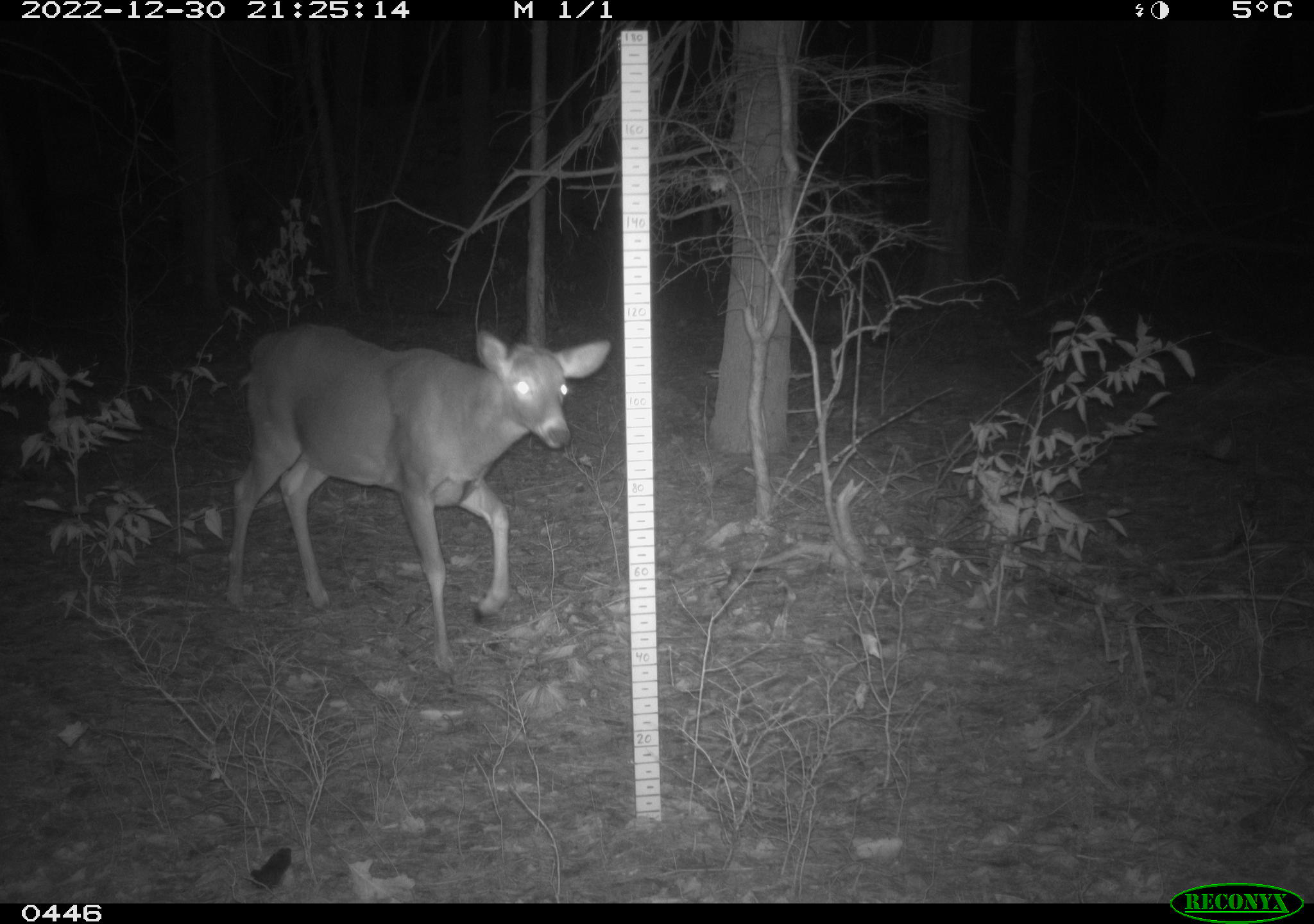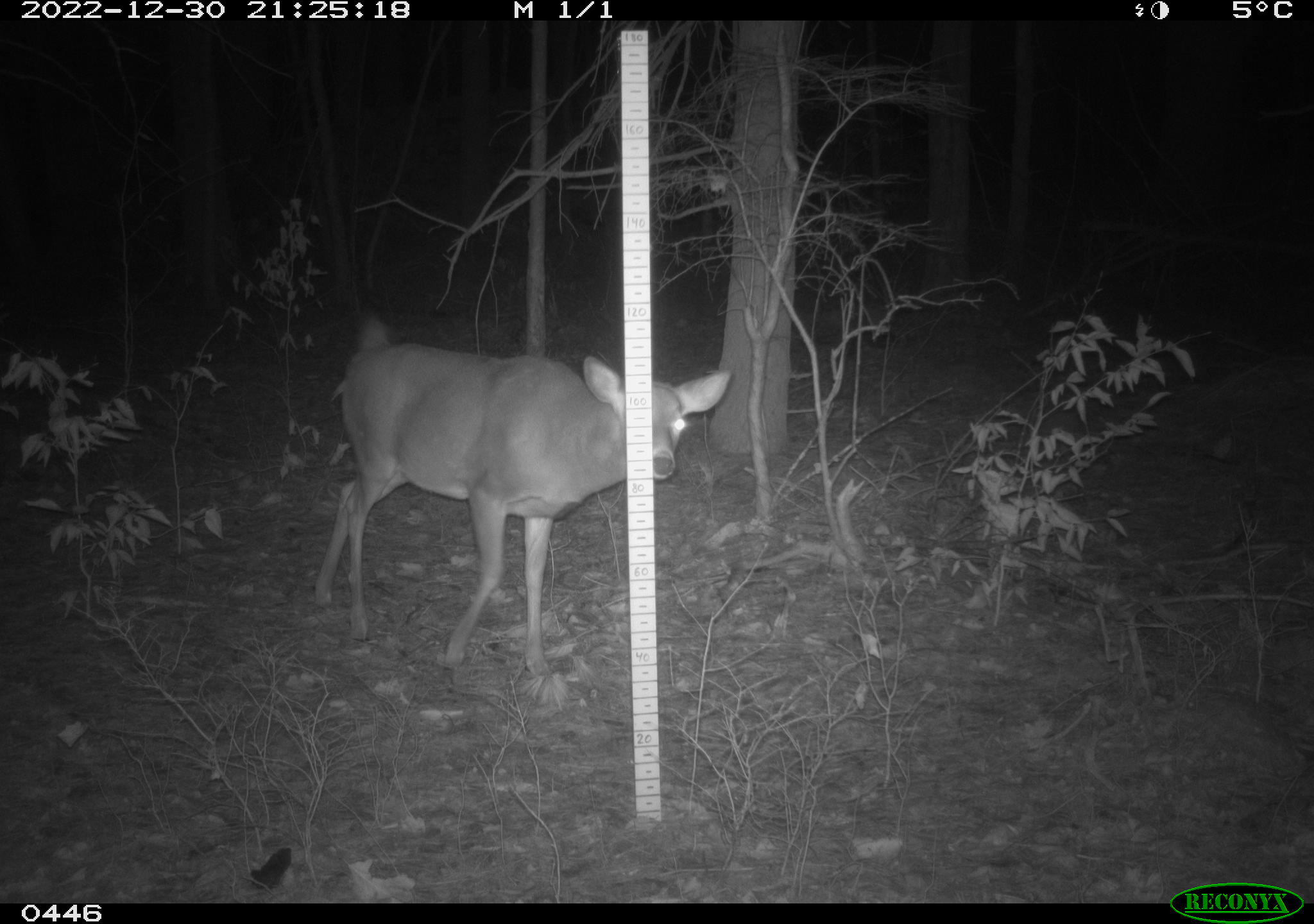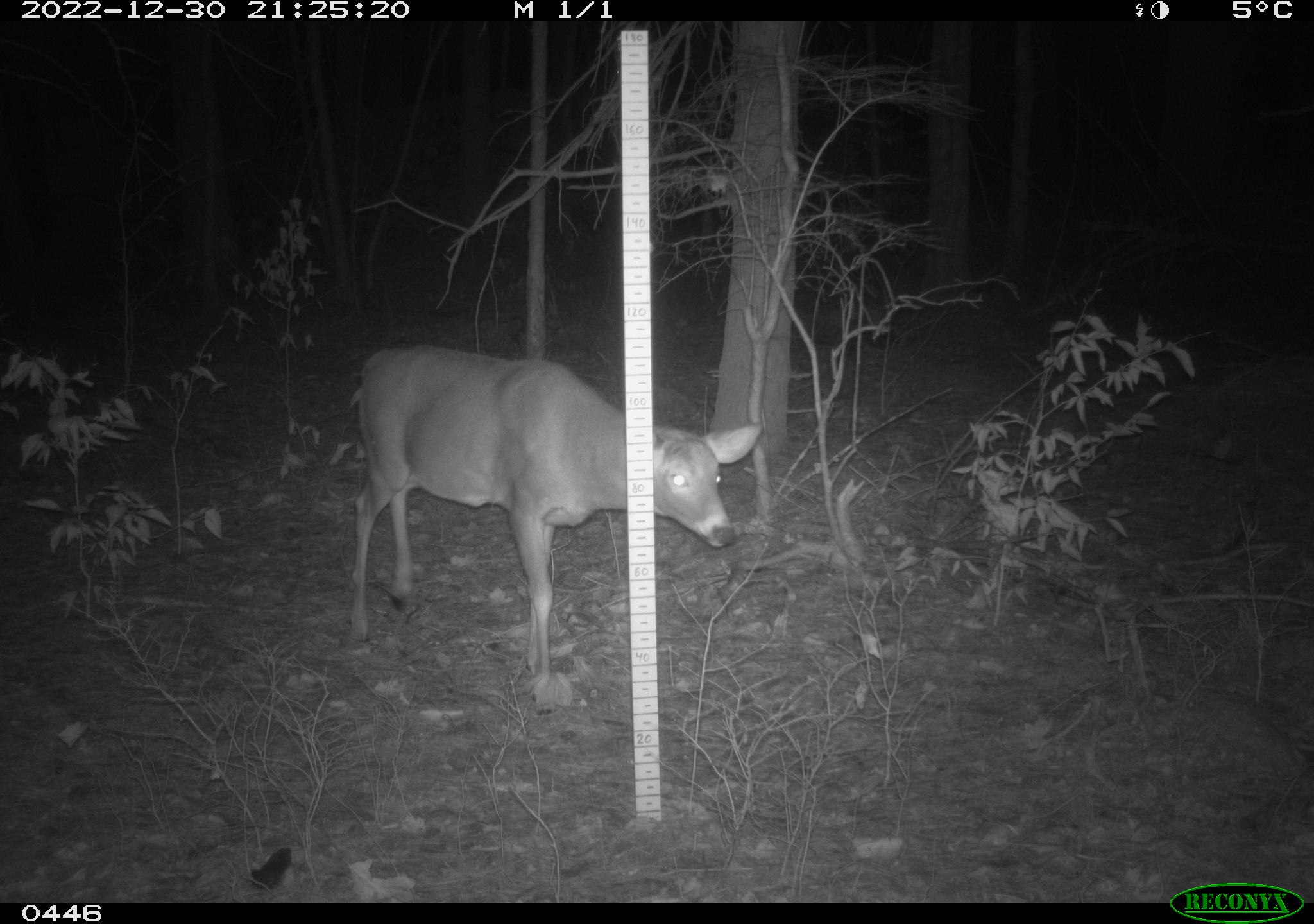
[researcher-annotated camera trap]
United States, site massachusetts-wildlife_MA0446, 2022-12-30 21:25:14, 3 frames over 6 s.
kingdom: Animalia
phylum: Chordata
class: Mammalia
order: Artiodactyla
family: Cervidae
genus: Odocoileus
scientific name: Odocoileus virginianus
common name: white-tailed deer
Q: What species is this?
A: White-tailed deer (Odocoileus virginianus).